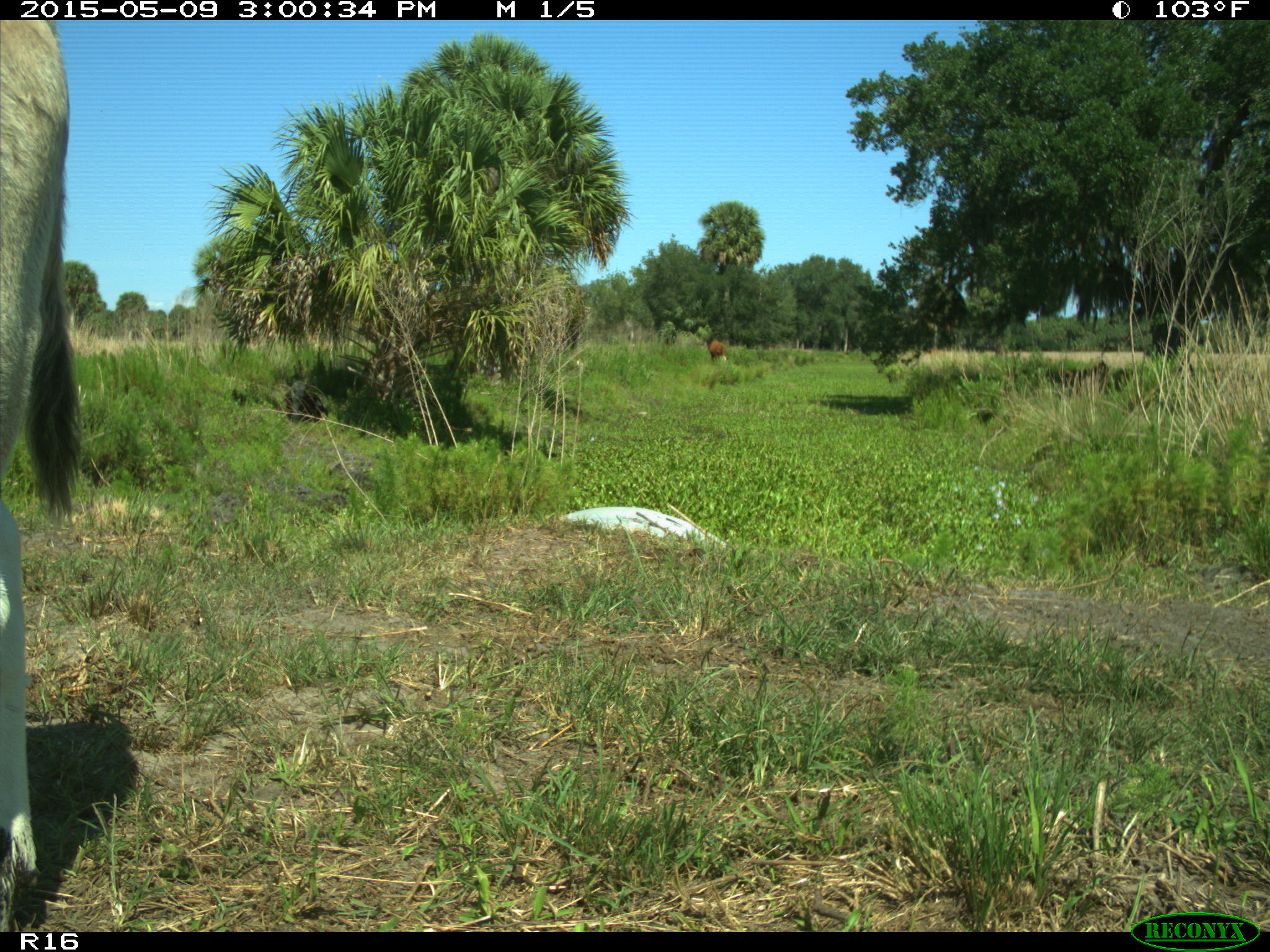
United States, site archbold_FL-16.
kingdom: Animalia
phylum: Chordata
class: Mammalia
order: Artiodactyla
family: Bovidae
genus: Bos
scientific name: Bos taurus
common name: domestic cow